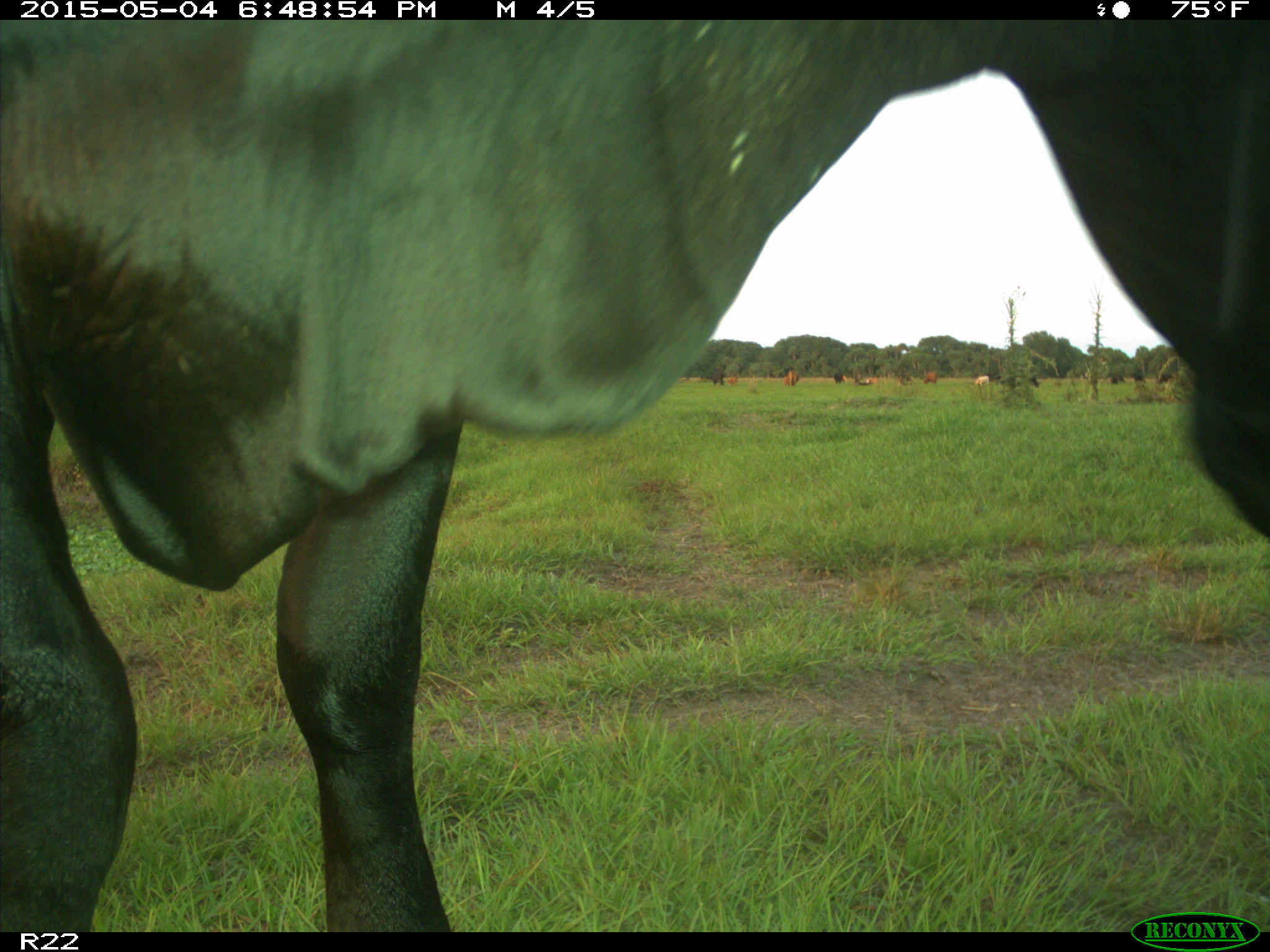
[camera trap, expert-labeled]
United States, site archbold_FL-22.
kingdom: Animalia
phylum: Chordata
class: Mammalia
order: Artiodactyla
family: Bovidae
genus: Bos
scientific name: Bos taurus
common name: domestic cow